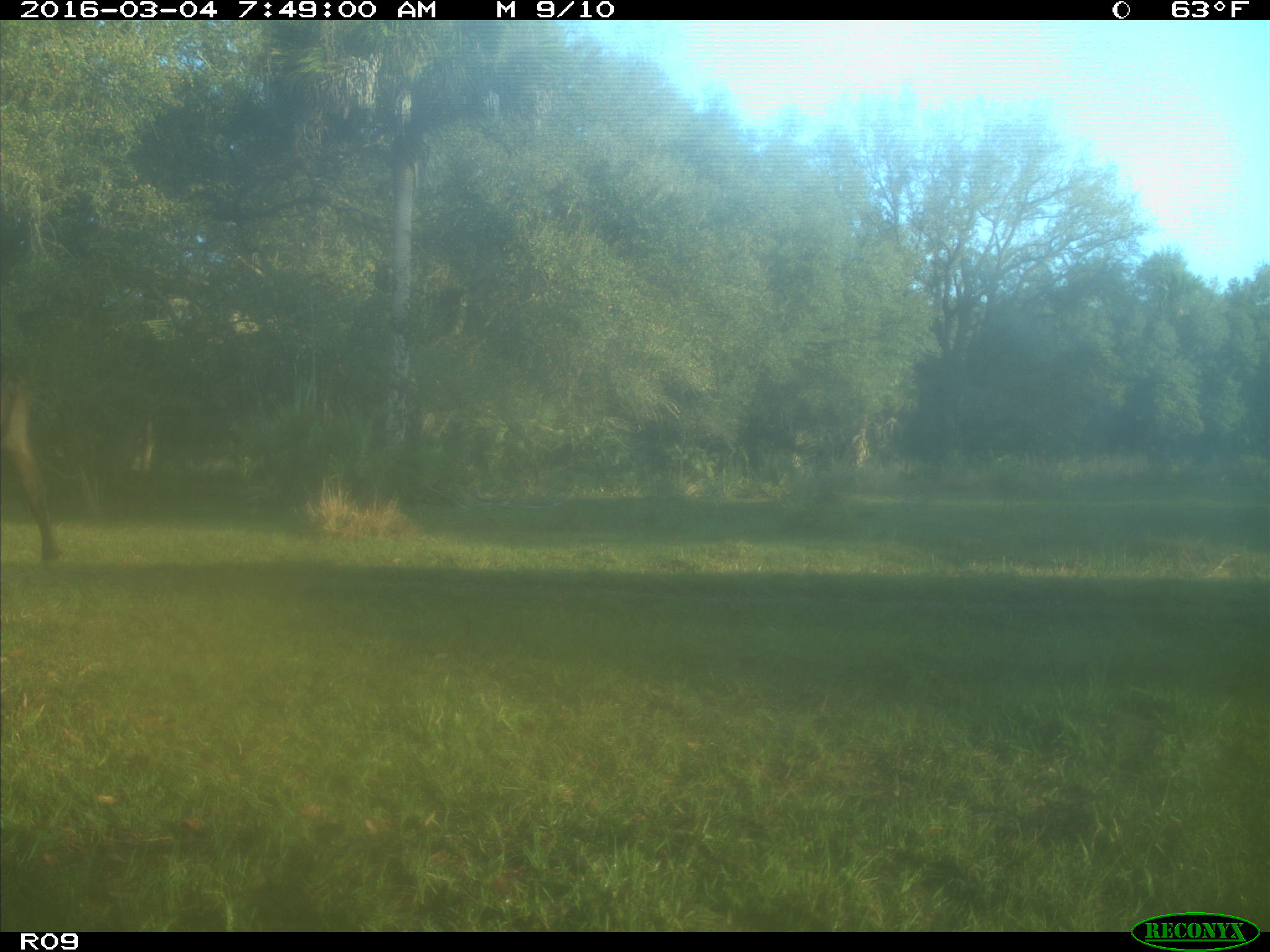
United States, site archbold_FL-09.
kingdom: Animalia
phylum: Chordata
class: Mammalia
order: Artiodactyla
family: Bovidae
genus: Bos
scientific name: Bos taurus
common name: domestic cow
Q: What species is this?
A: Bos taurus (domestic cow).